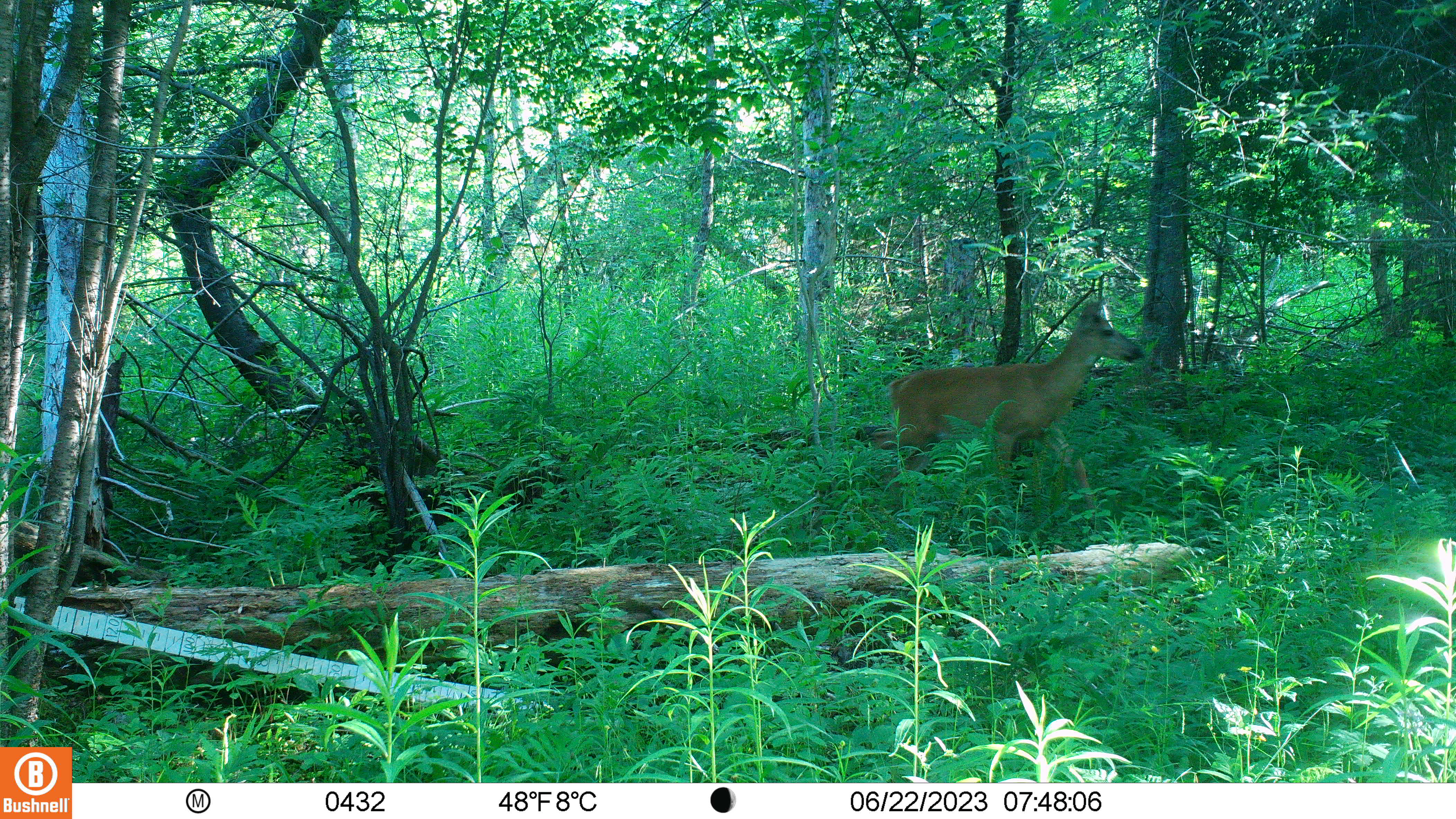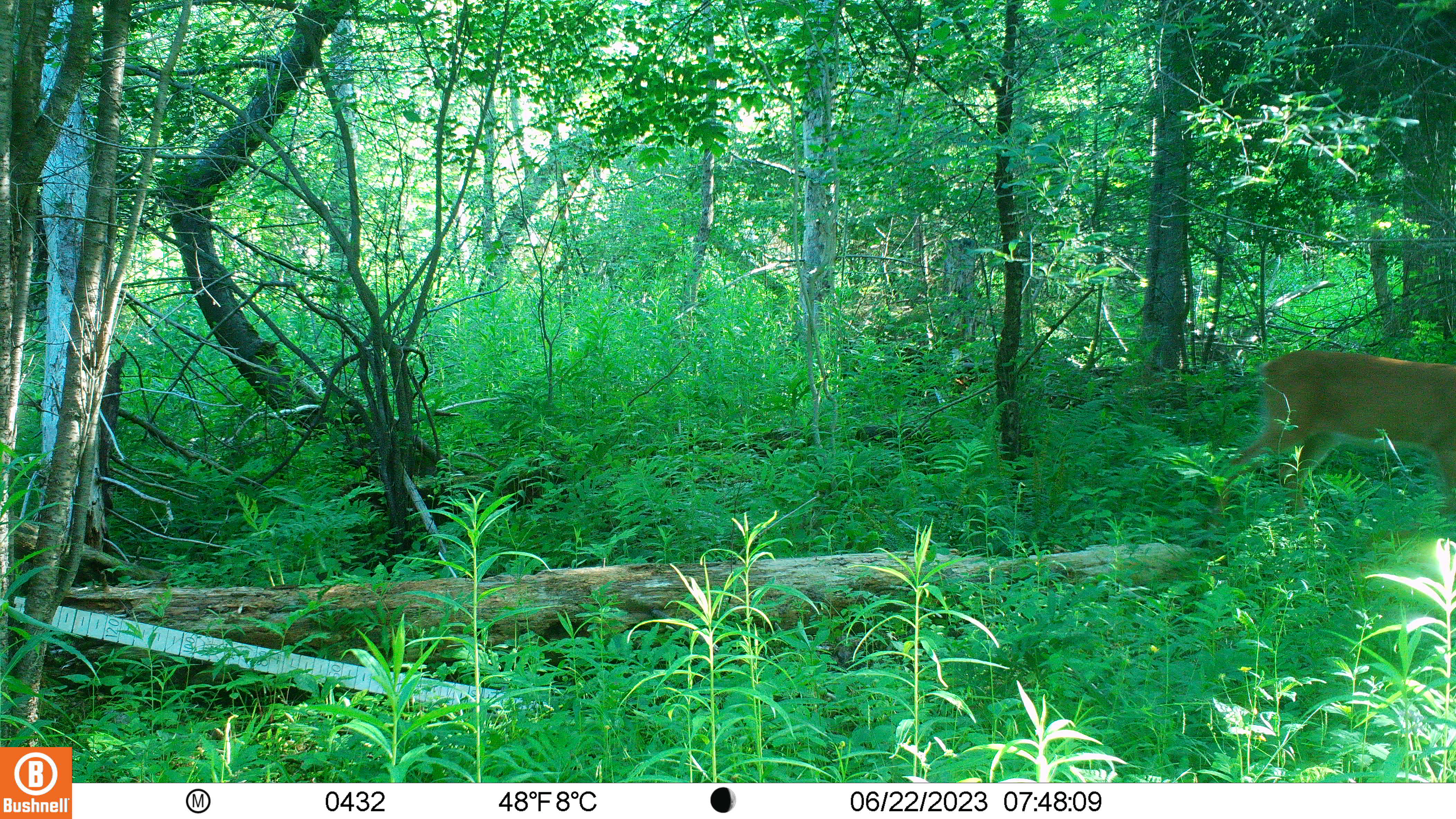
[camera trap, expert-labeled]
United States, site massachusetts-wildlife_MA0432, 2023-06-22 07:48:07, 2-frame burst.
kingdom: Animalia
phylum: Chordata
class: Mammalia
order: Artiodactyla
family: Cervidae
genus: Odocoileus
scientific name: Odocoileus virginianus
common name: white-tailed deer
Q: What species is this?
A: White-tailed deer (Odocoileus virginianus).